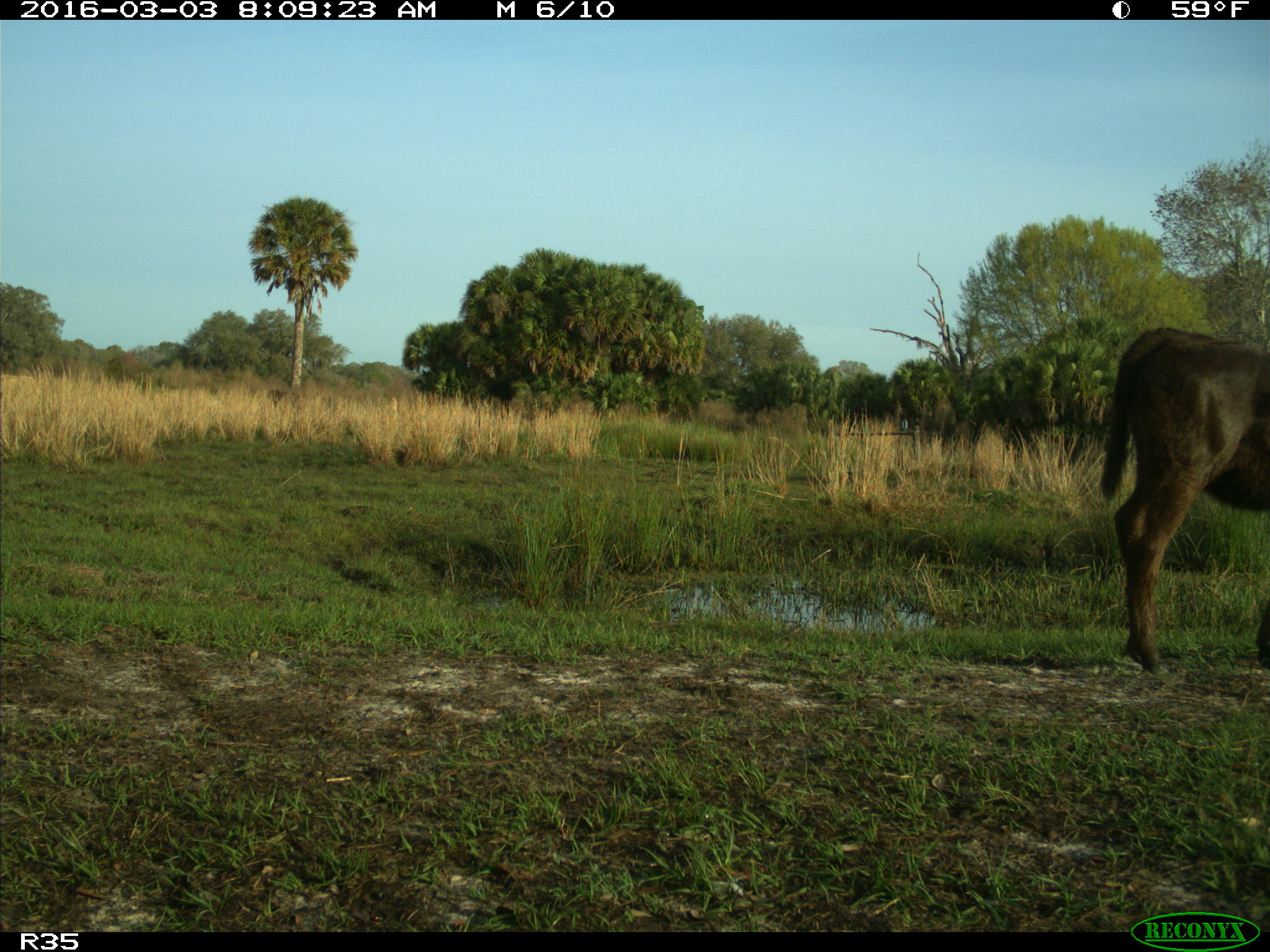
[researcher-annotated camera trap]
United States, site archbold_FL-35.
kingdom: Animalia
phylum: Chordata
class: Mammalia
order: Artiodactyla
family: Bovidae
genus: Bos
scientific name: Bos taurus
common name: domestic cow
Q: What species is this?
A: Bos taurus (domestic cow).